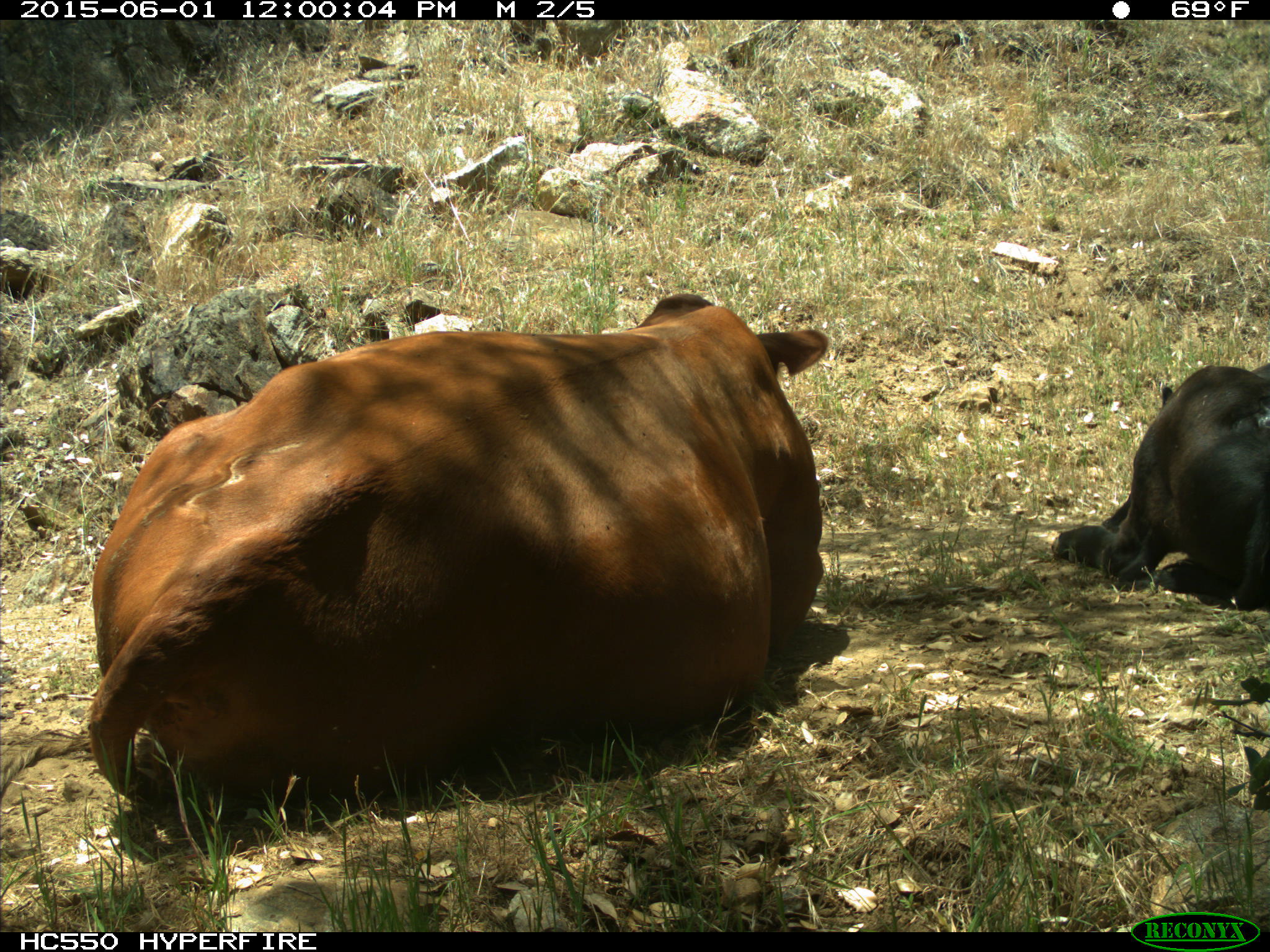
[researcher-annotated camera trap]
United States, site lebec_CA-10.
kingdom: Animalia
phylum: Chordata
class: Mammalia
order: Artiodactyla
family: Bovidae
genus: Bos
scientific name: Bos taurus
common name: domestic cow